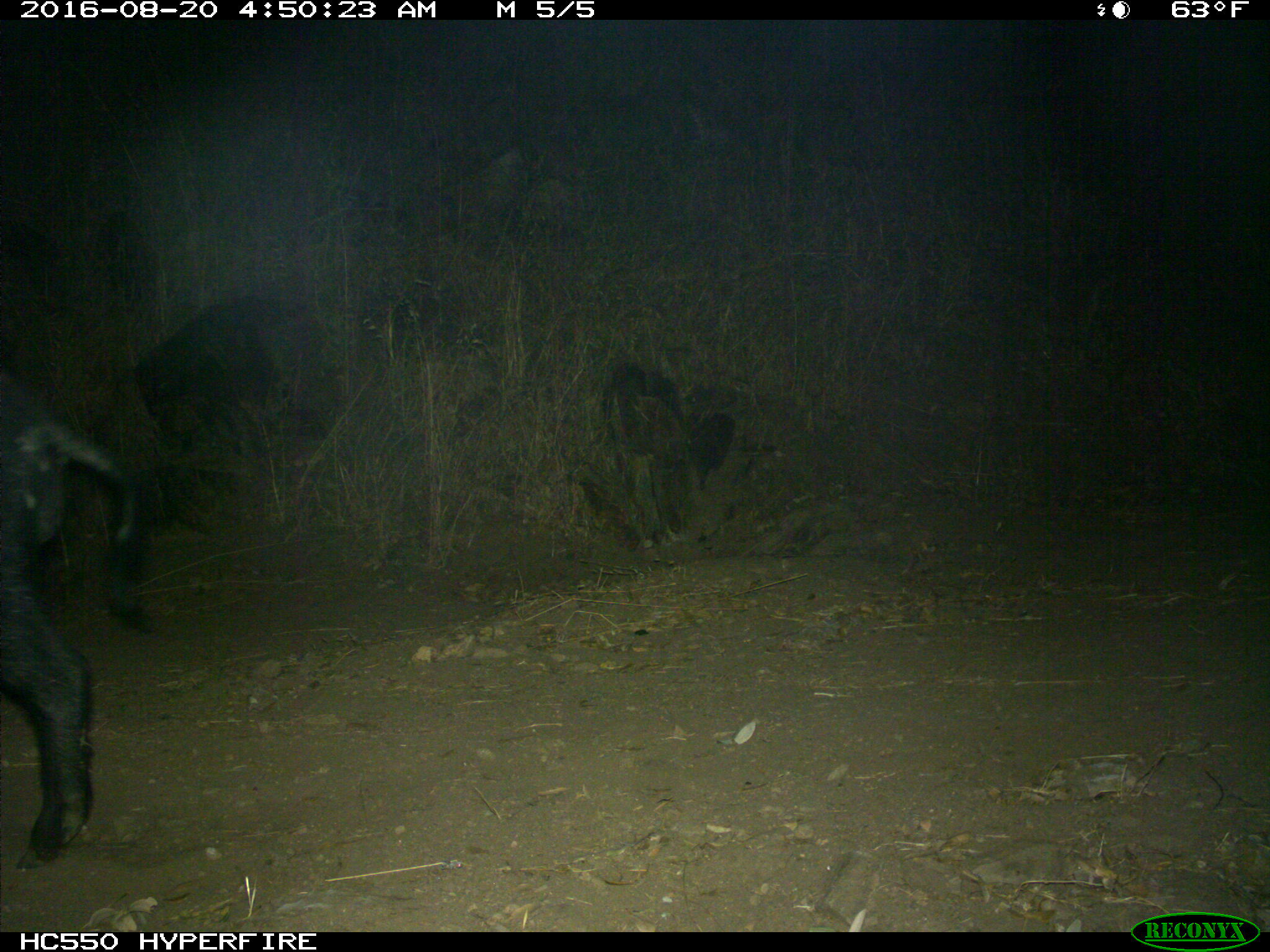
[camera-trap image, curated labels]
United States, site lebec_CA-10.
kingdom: Animalia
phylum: Chordata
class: Mammalia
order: Artiodactyla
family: Suidae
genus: Sus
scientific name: Sus scrofa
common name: wild boar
Sus scrofa (wild boar).